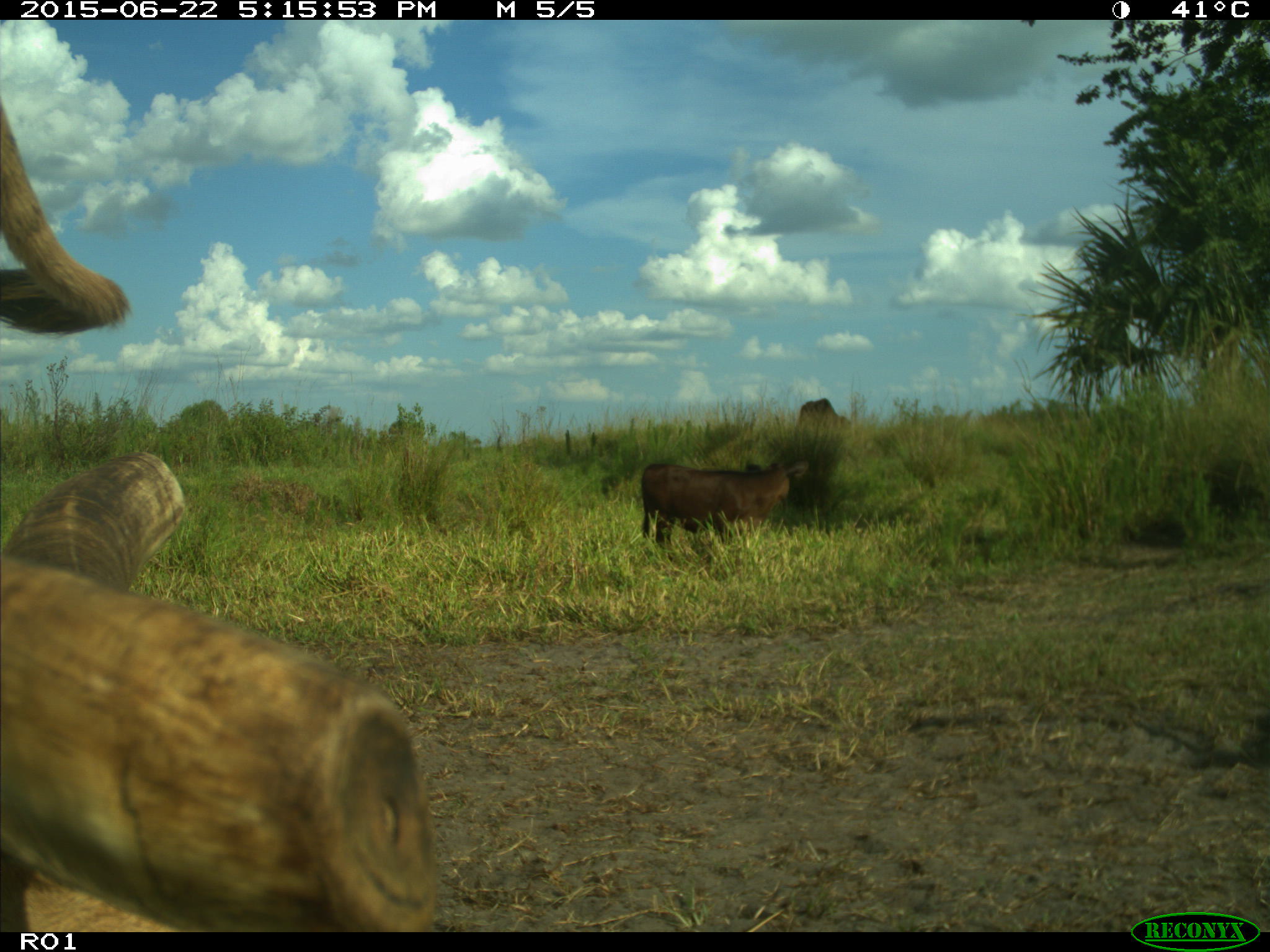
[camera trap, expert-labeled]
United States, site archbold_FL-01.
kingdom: Animalia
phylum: Chordata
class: Mammalia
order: Artiodactyla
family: Bovidae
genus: Bos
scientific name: Bos taurus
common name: domestic cow